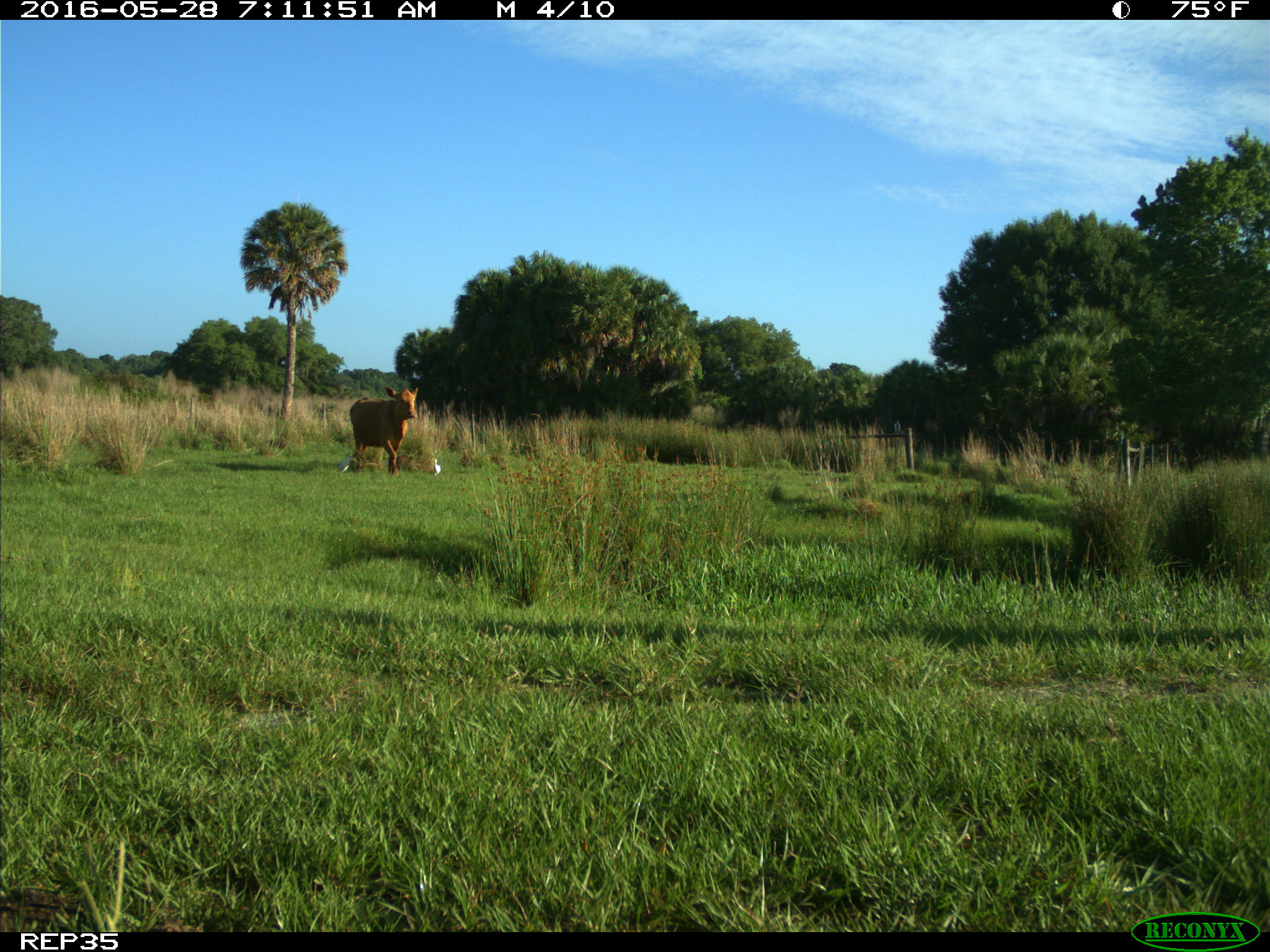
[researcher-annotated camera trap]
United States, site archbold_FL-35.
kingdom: Animalia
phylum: Chordata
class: Mammalia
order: Artiodactyla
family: Bovidae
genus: Bos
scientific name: Bos taurus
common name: domestic cow